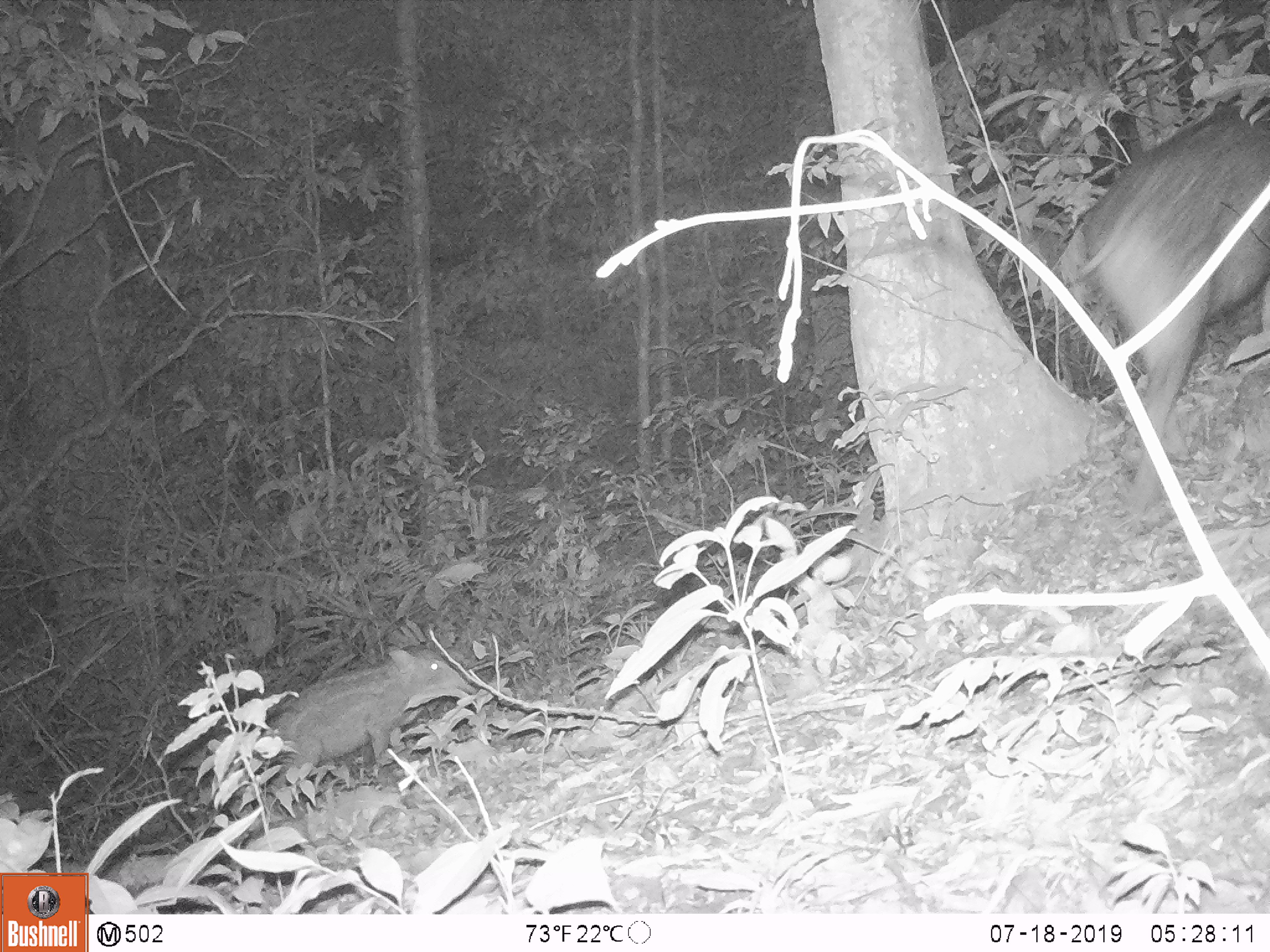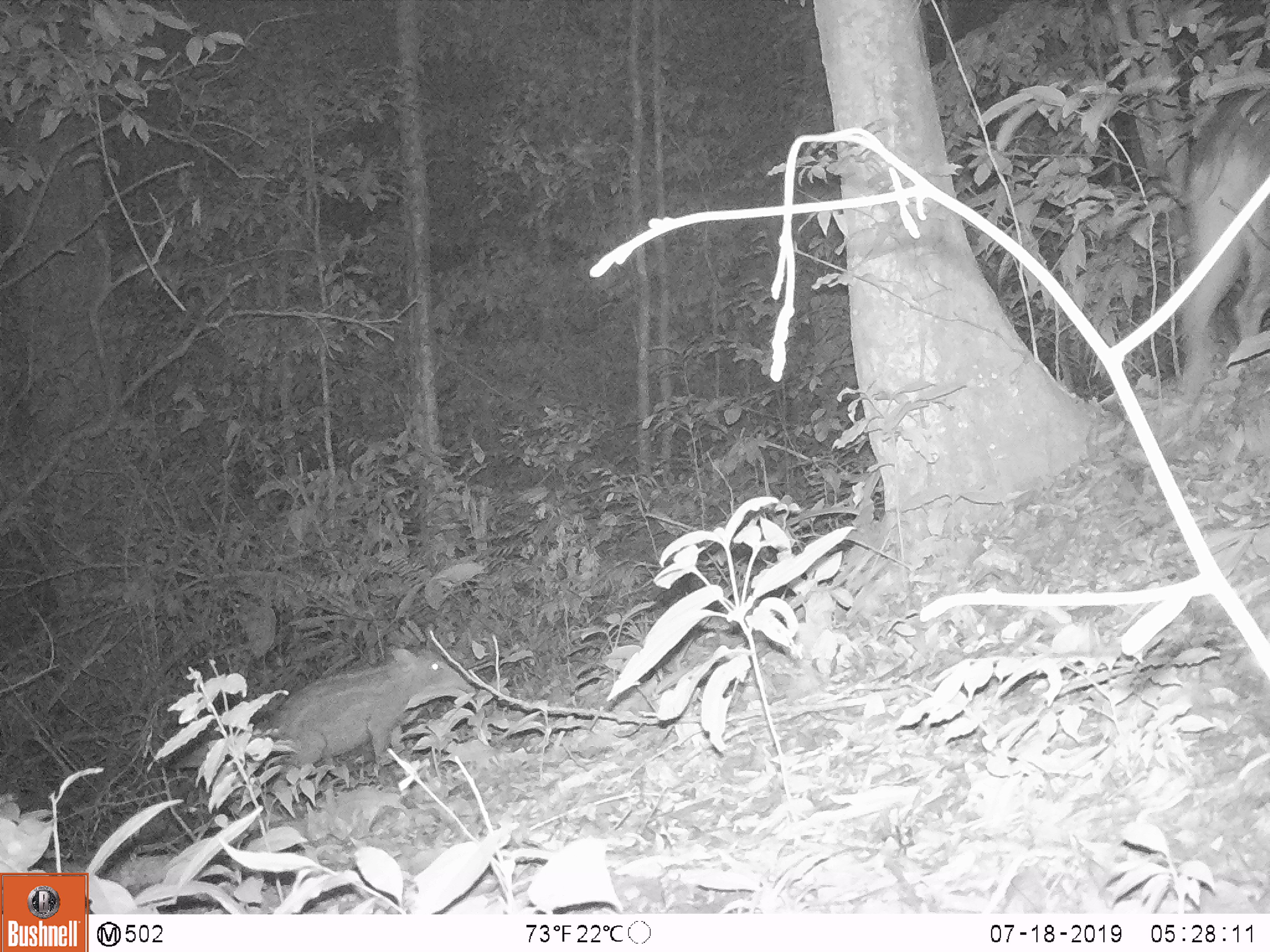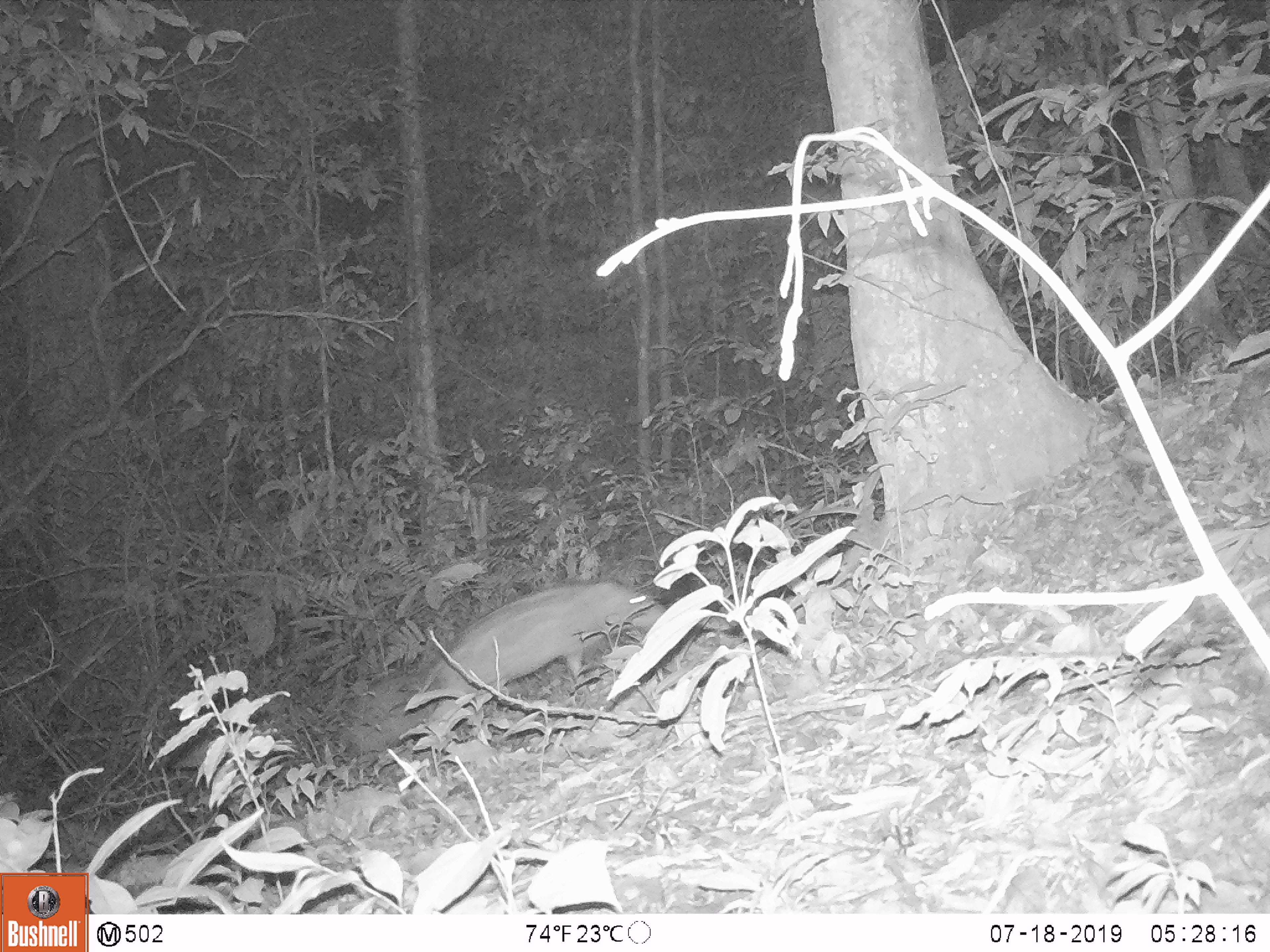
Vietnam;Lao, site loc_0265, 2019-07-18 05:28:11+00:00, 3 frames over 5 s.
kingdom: Animalia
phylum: Chordata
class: Mammalia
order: Artiodactyla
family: Suidae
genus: Sus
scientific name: Sus scrofa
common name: eurasian wild pig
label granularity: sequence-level